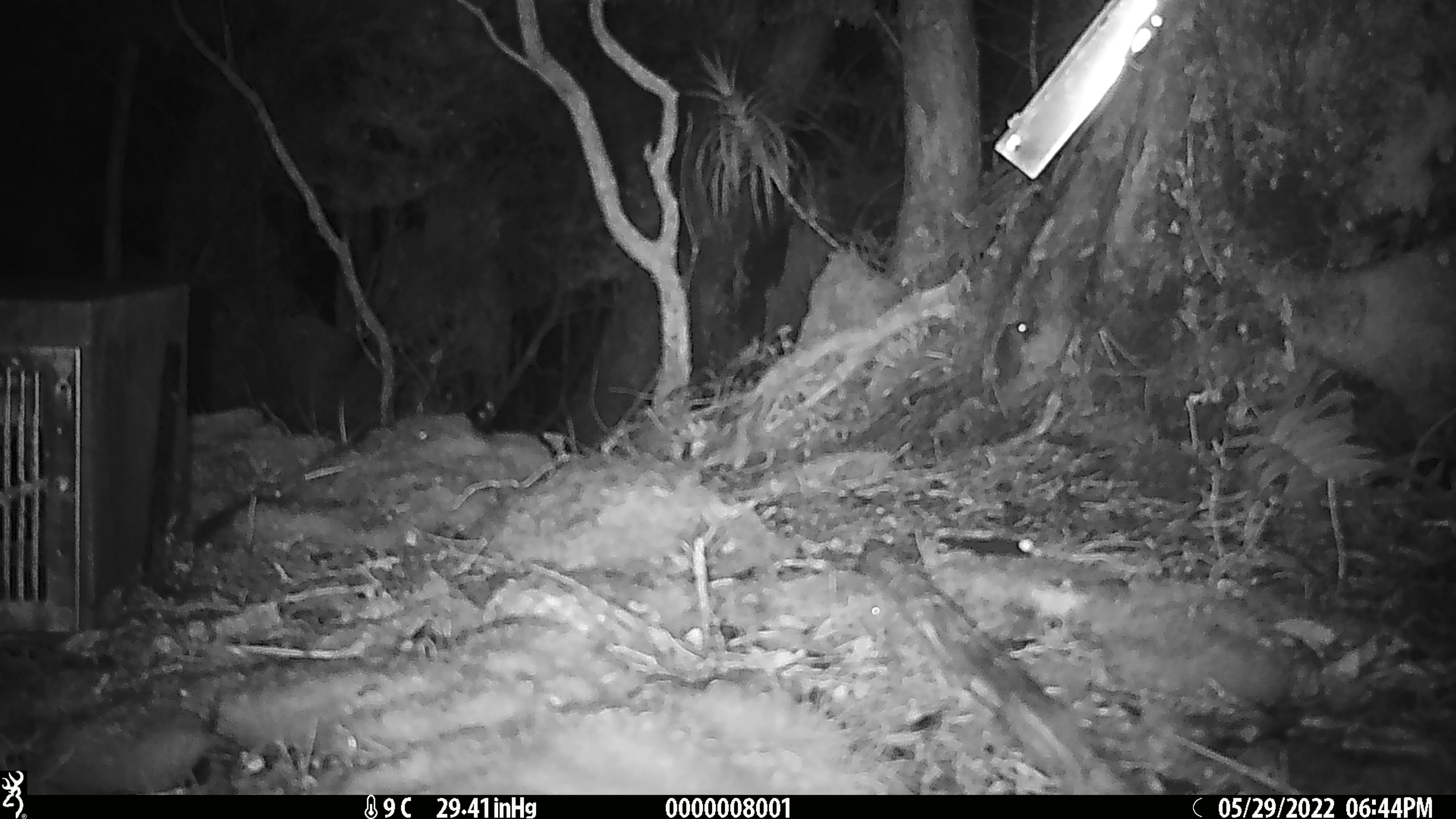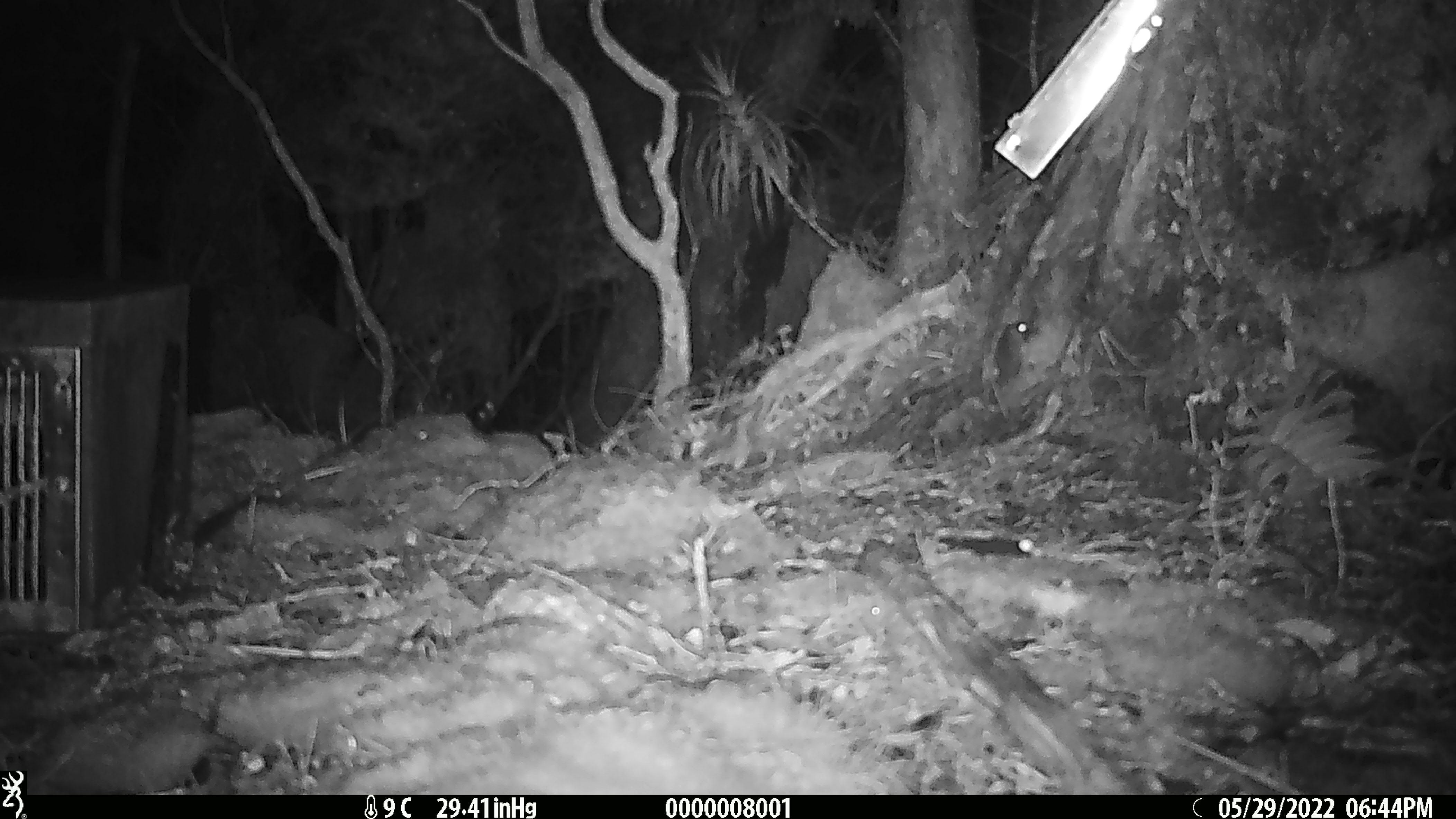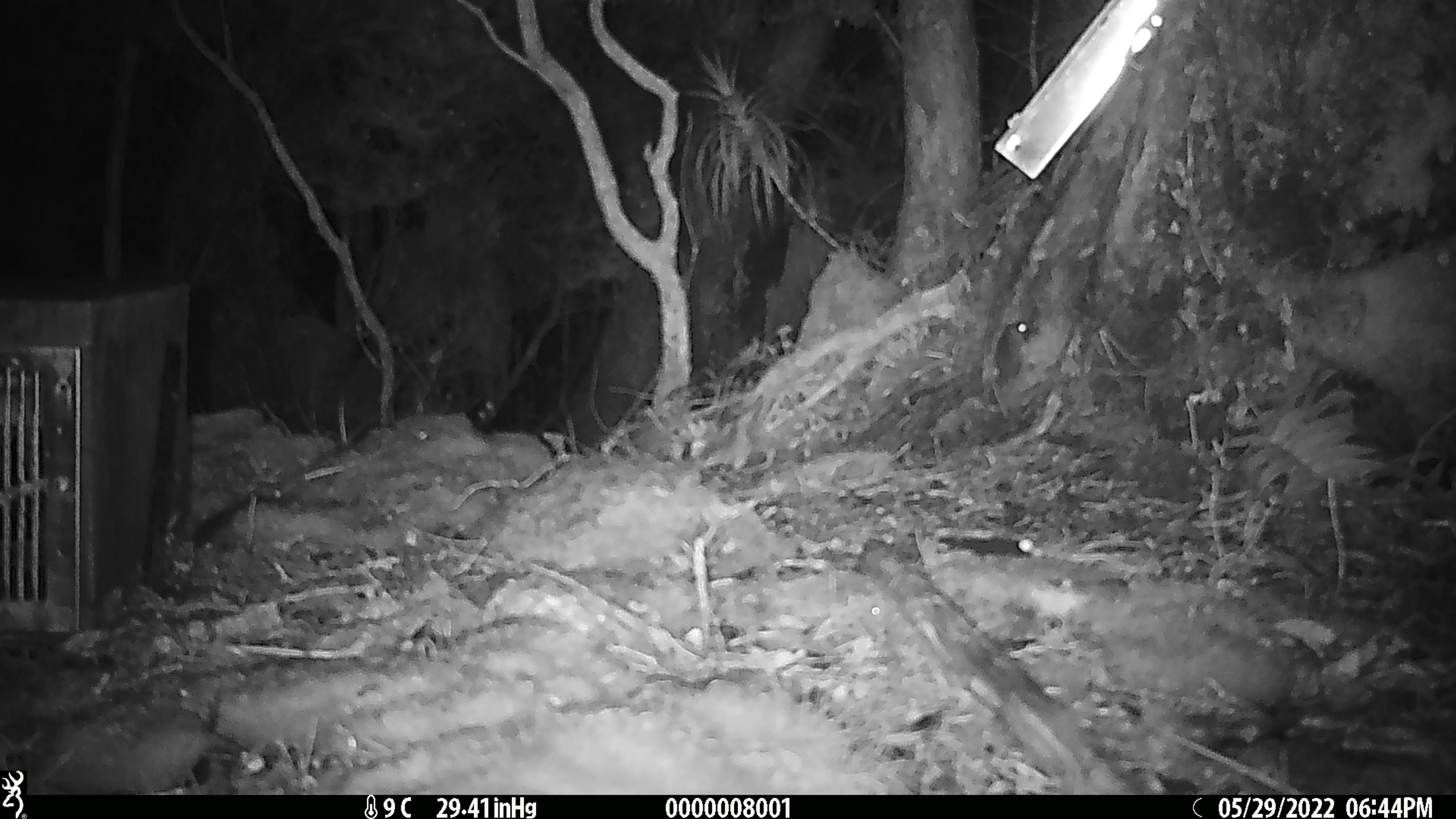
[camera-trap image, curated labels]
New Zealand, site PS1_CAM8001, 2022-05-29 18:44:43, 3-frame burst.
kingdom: Animalia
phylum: Chordata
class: Mammalia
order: Rodentia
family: Muridae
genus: Mus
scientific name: Mus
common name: mouse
Mouse (Mus).